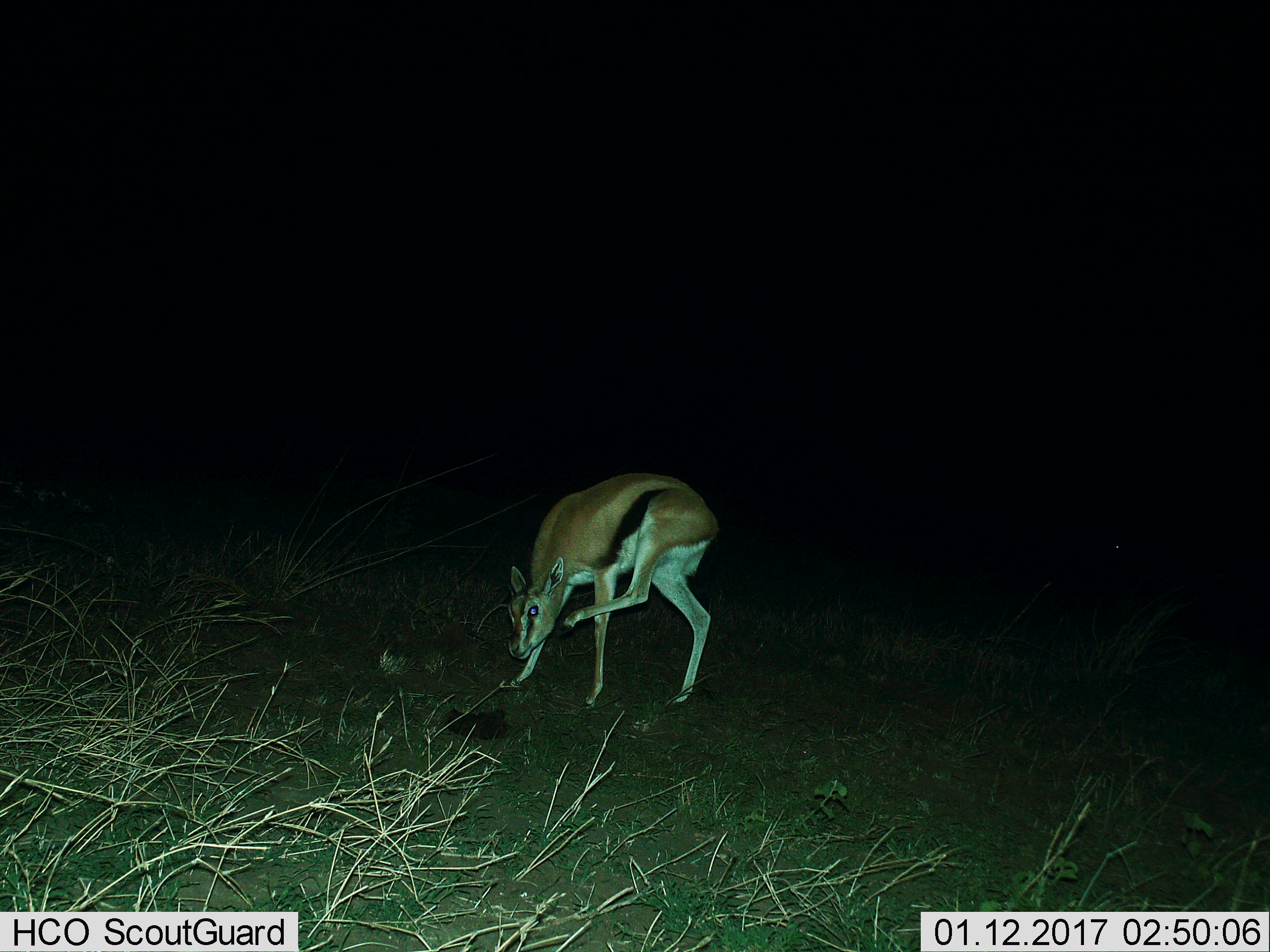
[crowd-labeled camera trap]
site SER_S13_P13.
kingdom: Animalia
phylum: Chordata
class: Mammalia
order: Artiodactyla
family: Bovidae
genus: Eudorcas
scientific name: Eudorcas thomsonii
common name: thomson's gazelle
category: gazellethomsons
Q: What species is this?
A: Gazellethomsons (thomson's gazelle) (Eudorcas thomsonii).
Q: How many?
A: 1.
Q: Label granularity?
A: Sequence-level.